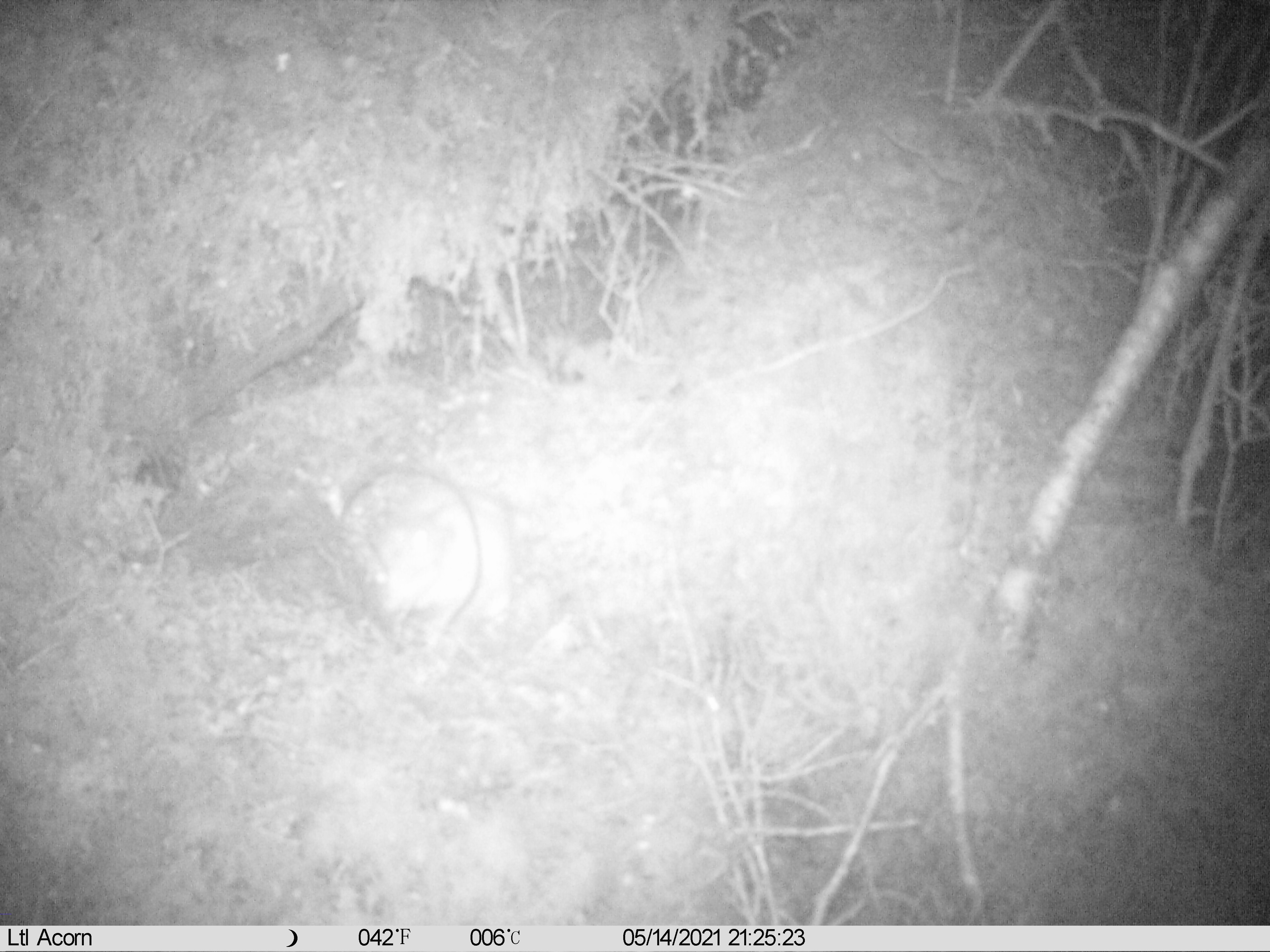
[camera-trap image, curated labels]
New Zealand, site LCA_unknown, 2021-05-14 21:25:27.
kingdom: Animalia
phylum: Chordata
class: Mammalia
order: Carnivora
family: Mustelidae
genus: Mustela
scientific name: Mustela erminea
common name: stoat